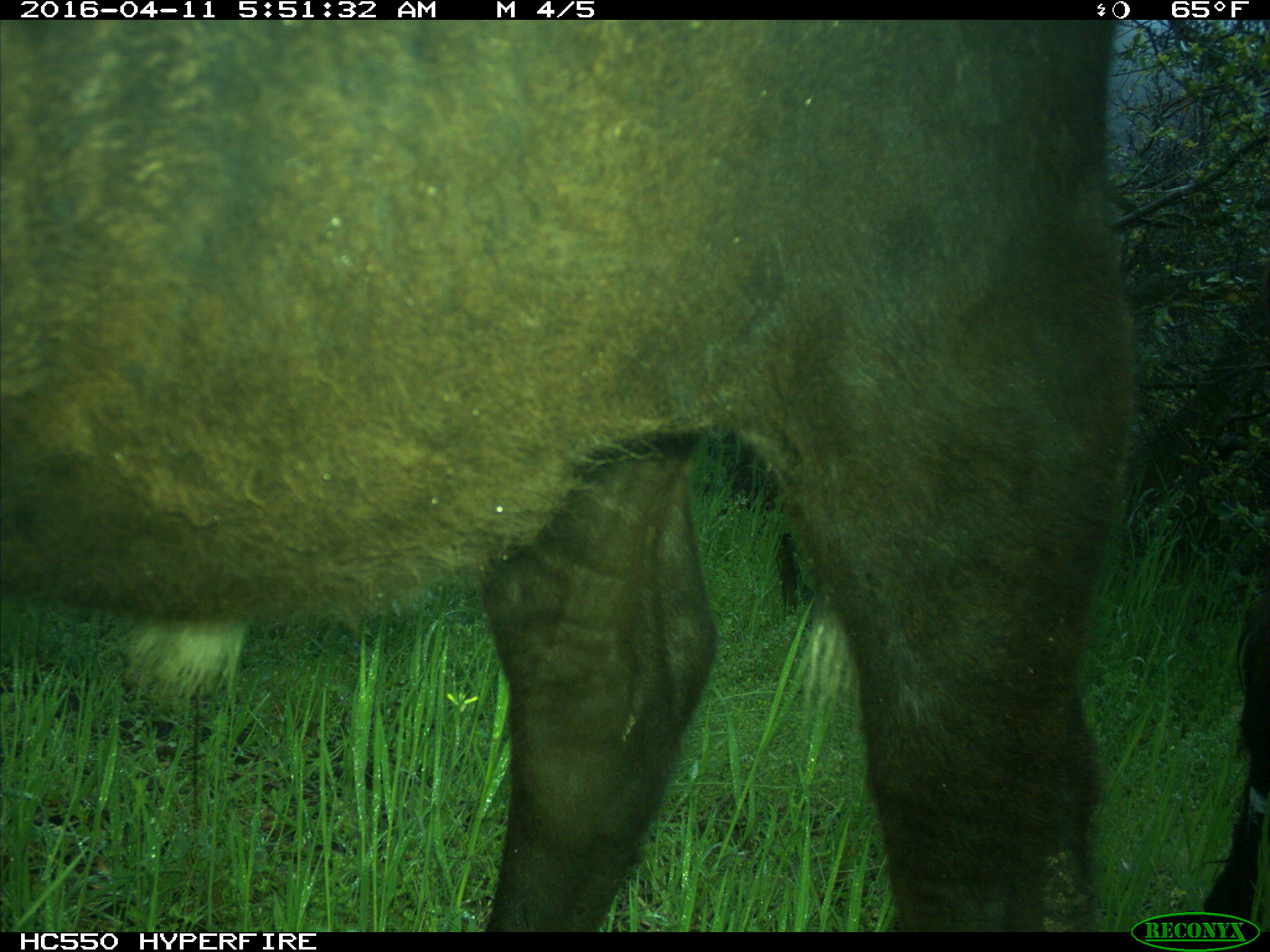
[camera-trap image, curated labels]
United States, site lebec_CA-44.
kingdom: Animalia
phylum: Chordata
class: Mammalia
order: Artiodactyla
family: Bovidae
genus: Bos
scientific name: Bos taurus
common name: domestic cow